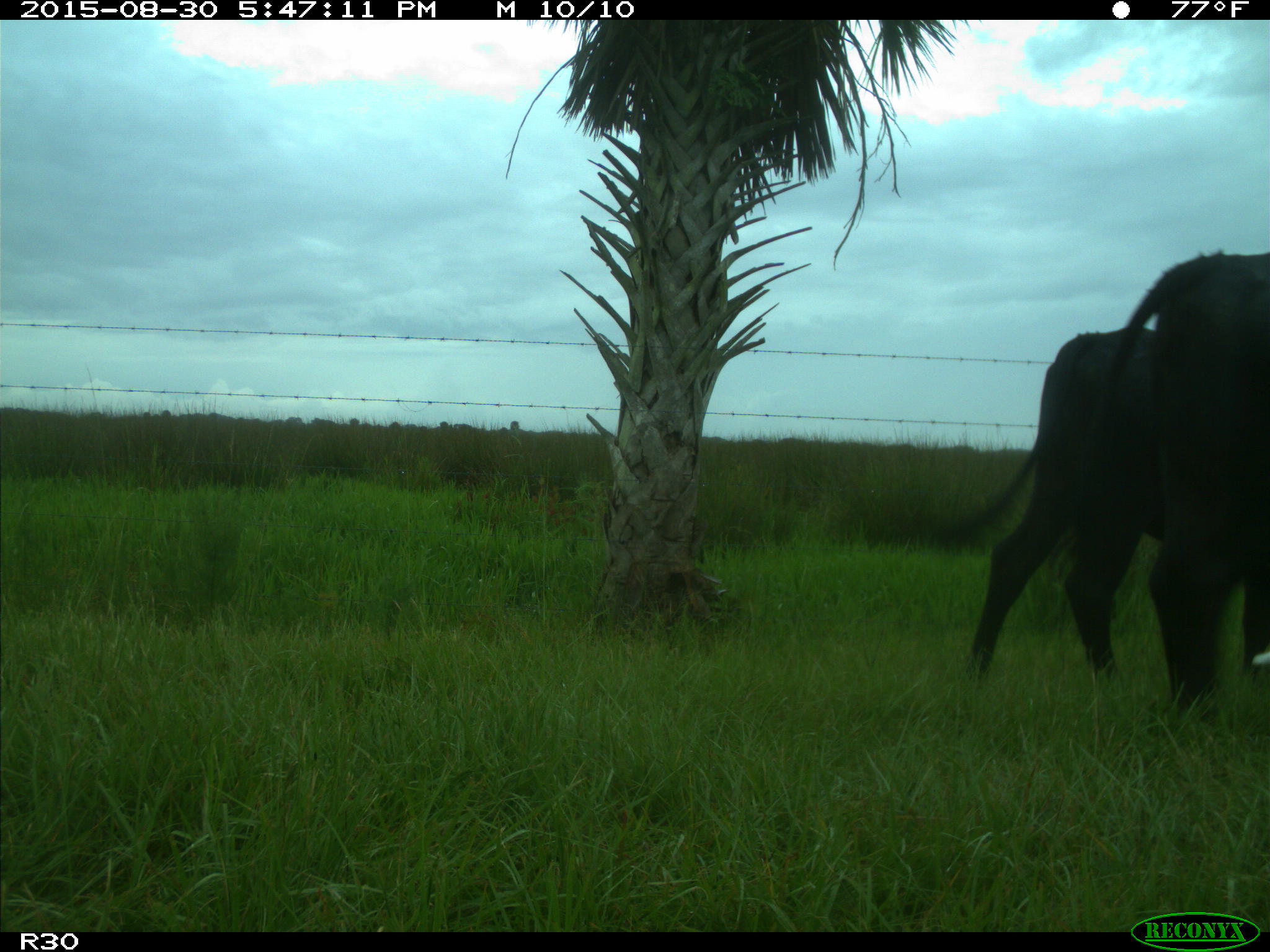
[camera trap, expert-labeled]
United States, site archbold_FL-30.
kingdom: Animalia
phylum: Chordata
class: Mammalia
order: Artiodactyla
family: Bovidae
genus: Bos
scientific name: Bos taurus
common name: domestic cow